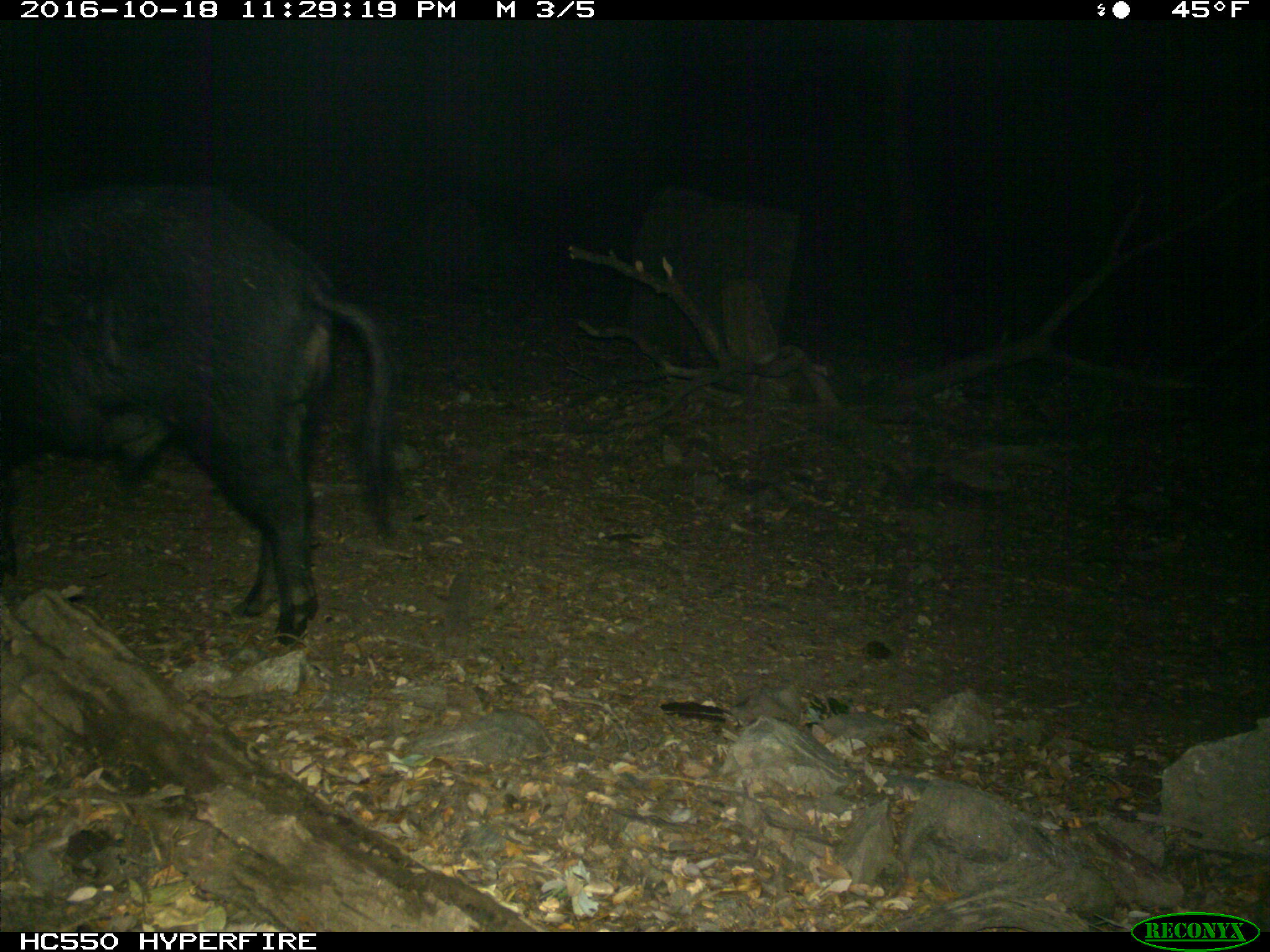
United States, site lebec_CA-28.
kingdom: Animalia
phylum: Chordata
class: Mammalia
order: Artiodactyla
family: Suidae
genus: Sus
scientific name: Sus scrofa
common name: wild boar